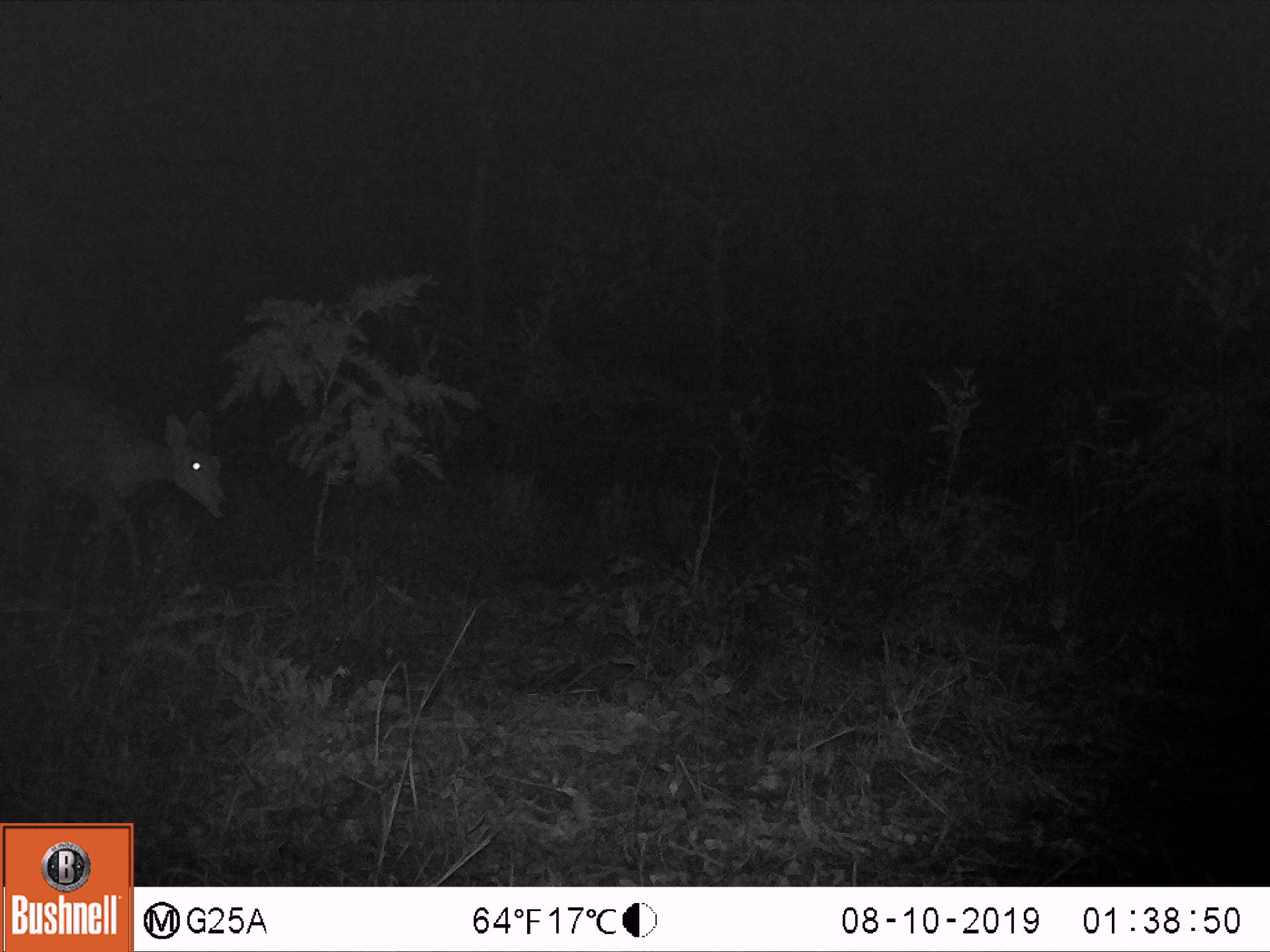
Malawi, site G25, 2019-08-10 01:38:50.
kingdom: Animalia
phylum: Chordata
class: Mammalia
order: Artiodactyla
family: Bovidae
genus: Redunca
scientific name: Redunca arundinum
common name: southern reedbuck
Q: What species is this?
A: Southern reedbuck (Redunca arundinum).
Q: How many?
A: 1.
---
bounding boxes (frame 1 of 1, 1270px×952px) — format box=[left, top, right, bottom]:
southern reedbuck: box=[5, 374, 239, 592]